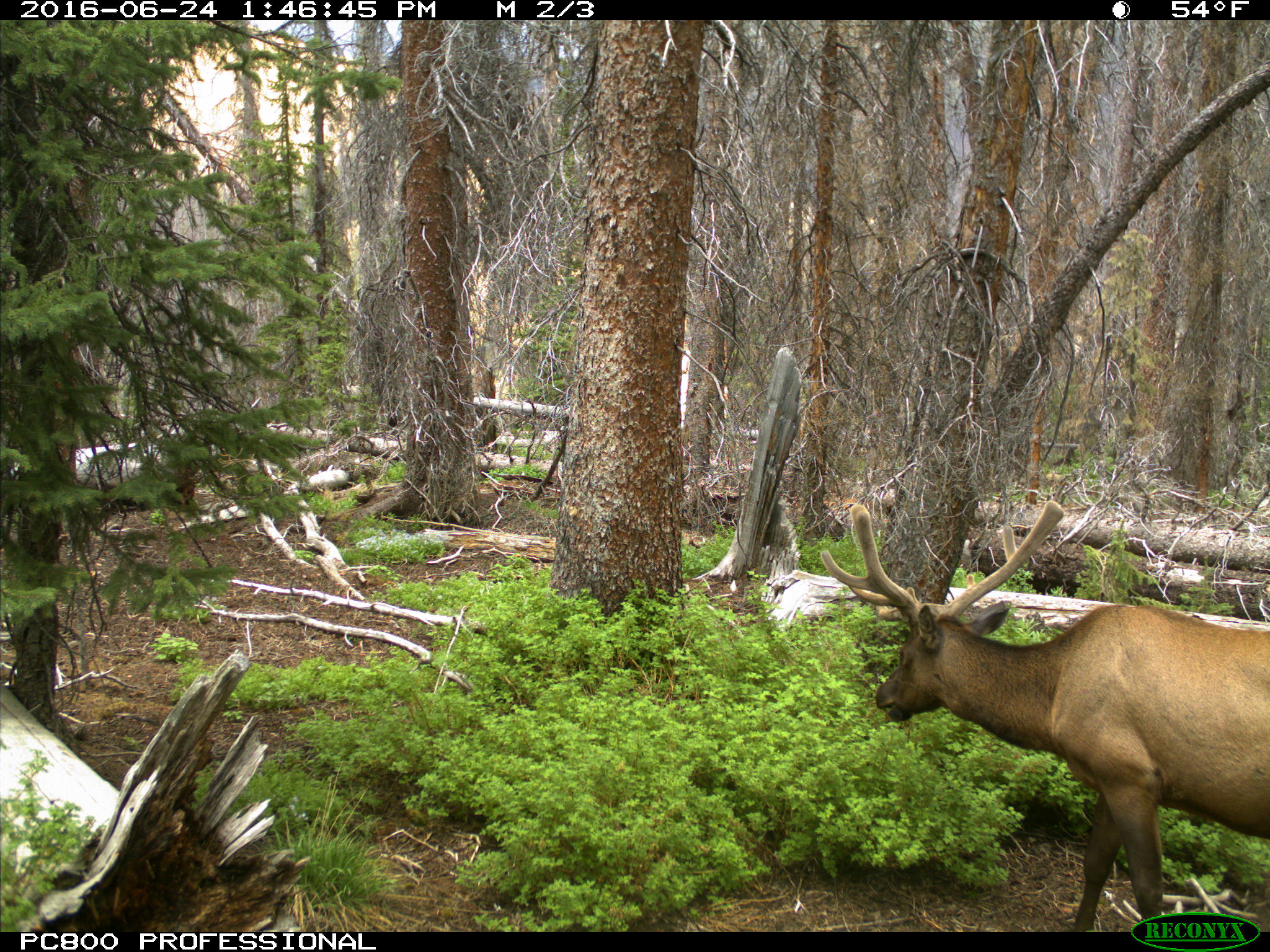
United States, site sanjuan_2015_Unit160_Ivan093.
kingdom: Animalia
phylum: Chordata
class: Mammalia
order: Artiodactyla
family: Cervidae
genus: Cervus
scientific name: Cervus elaphus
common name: red deer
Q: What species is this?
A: Cervus elaphus (red deer).